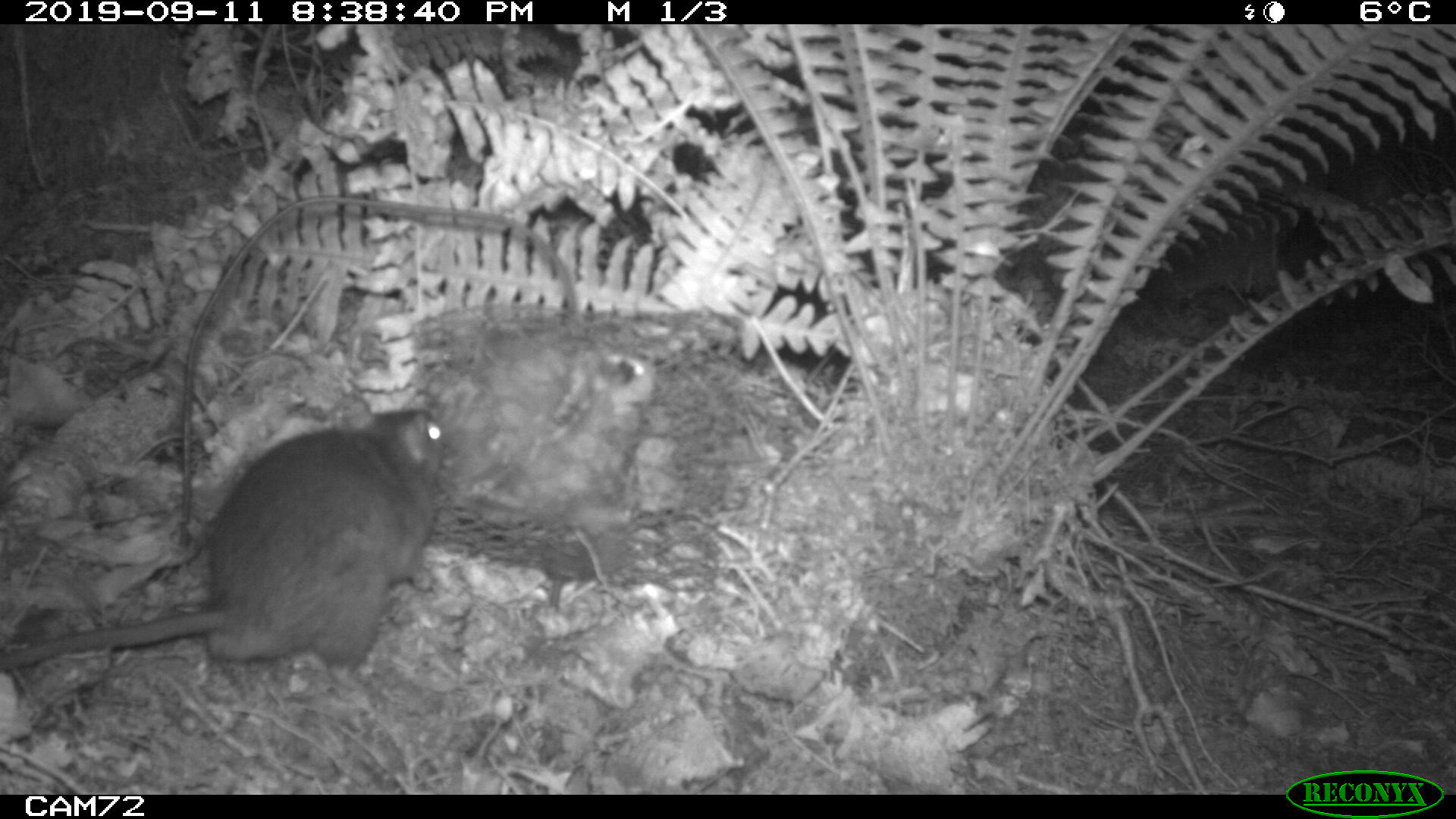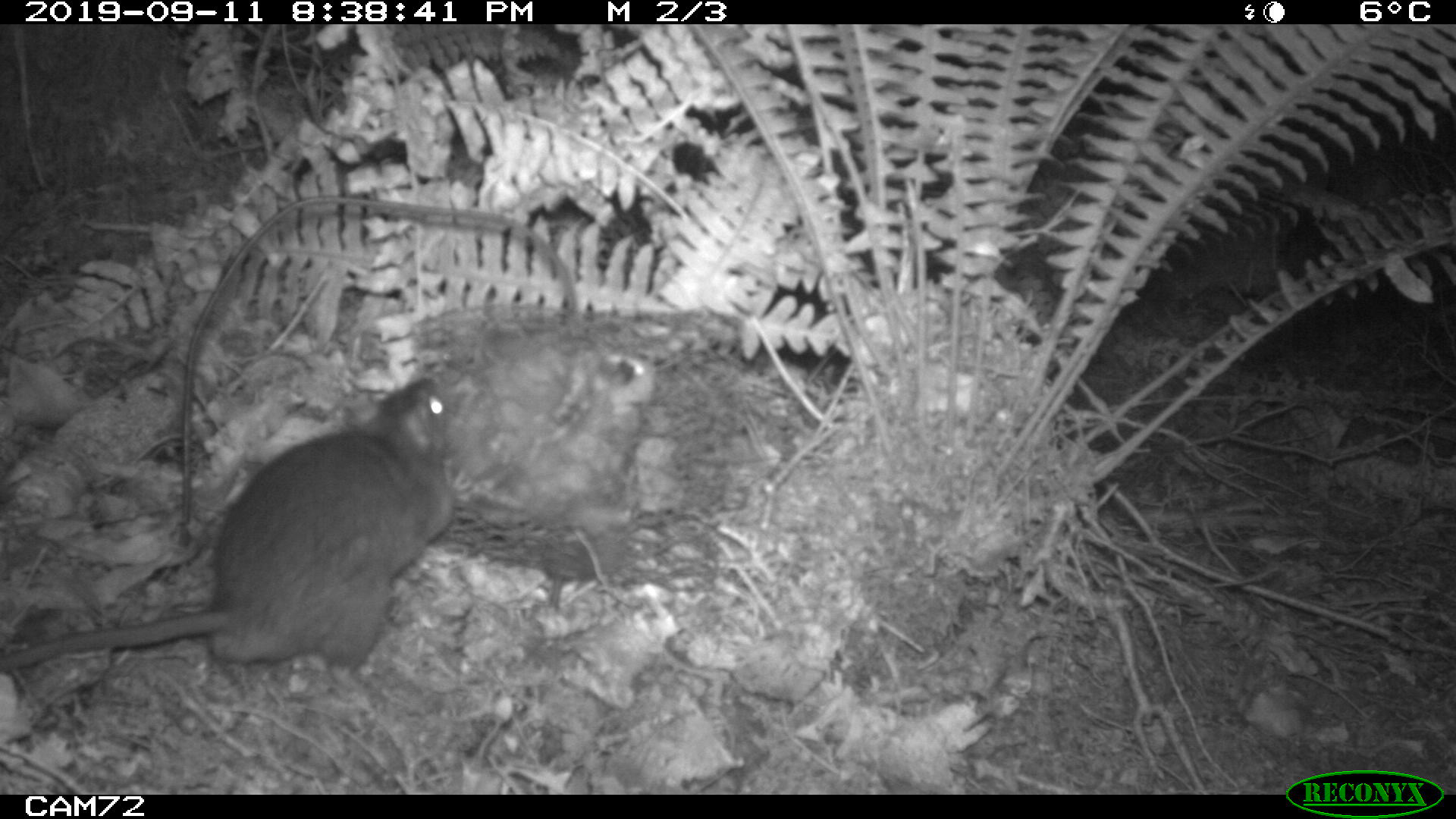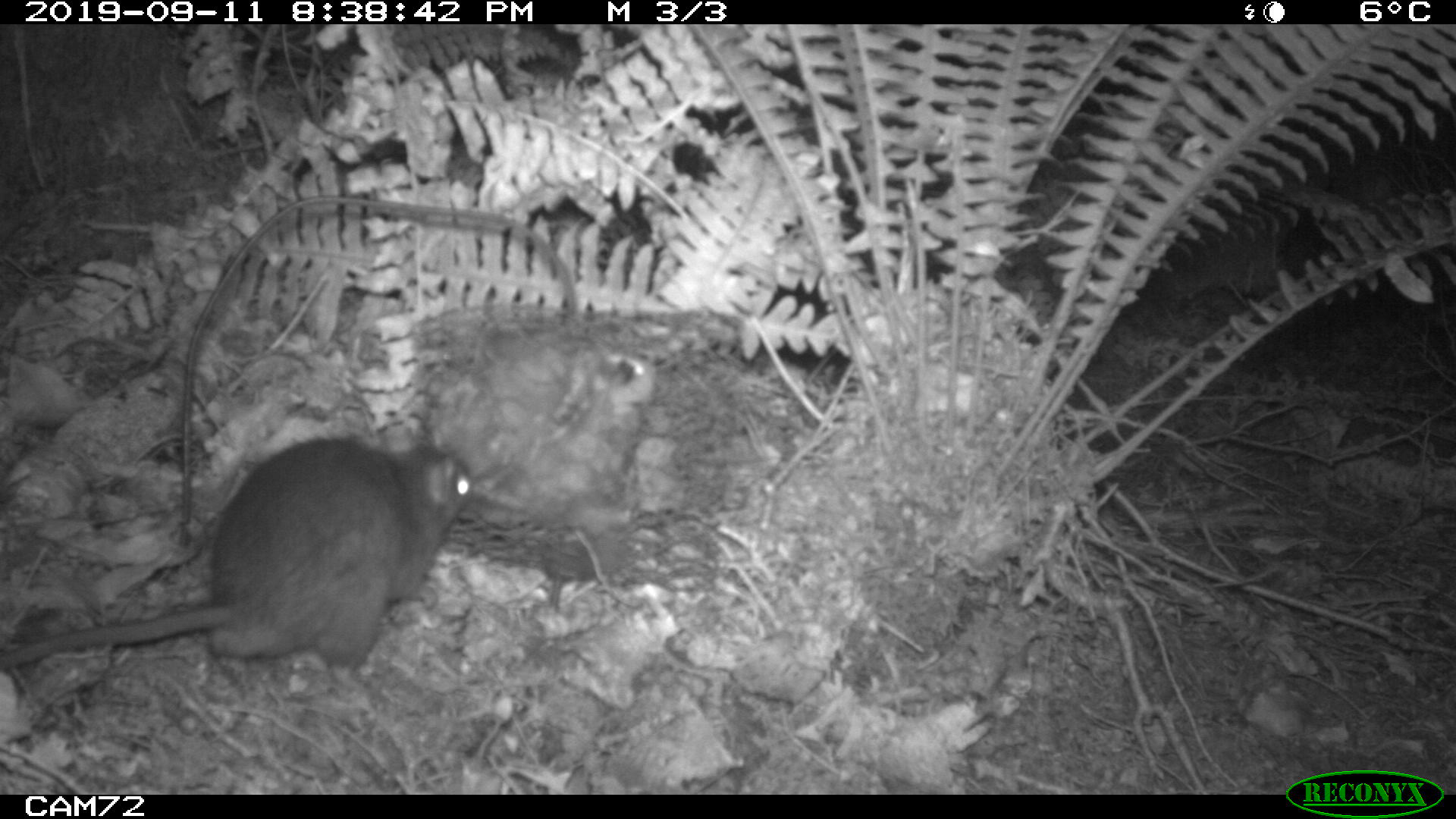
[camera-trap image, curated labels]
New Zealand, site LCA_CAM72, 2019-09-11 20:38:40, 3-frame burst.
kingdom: Animalia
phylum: Chordata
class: Mammalia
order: Rodentia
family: Muridae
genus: Rattus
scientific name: Rattus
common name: rat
Rat (Rattus).